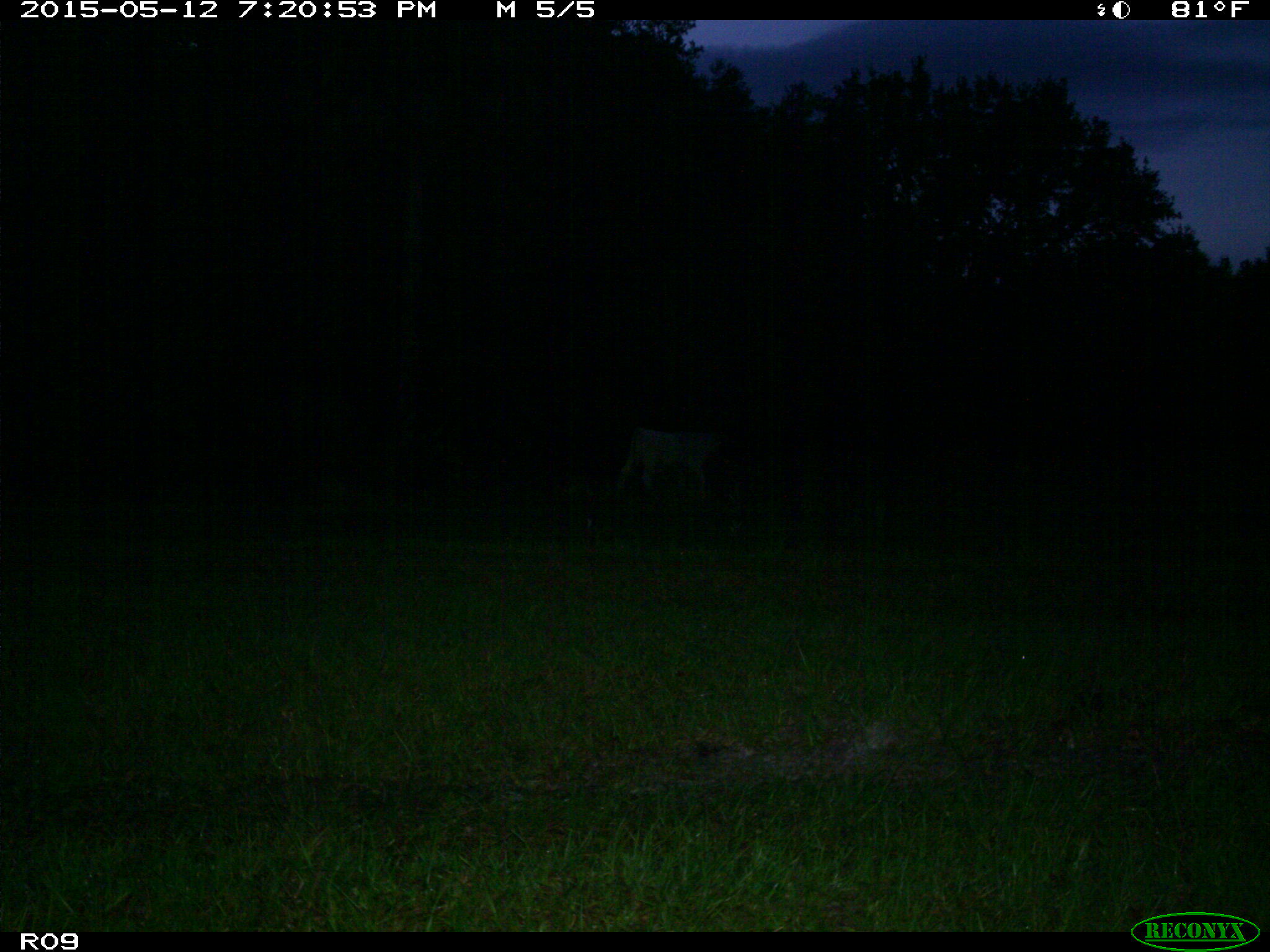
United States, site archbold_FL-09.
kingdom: Animalia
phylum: Chordata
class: Mammalia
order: Artiodactyla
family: Bovidae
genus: Bos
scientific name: Bos taurus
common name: domestic cow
Bos taurus (domestic cow).